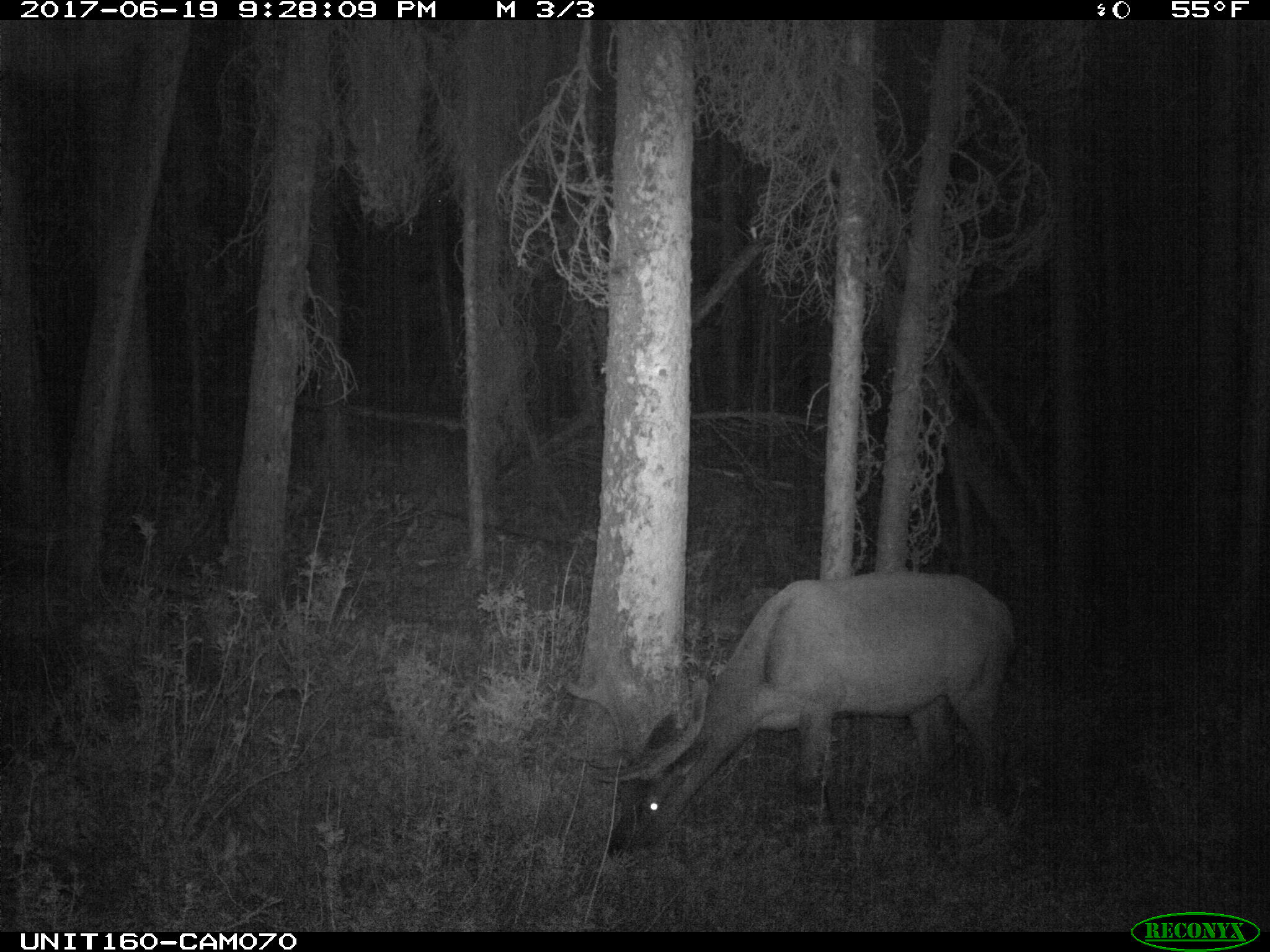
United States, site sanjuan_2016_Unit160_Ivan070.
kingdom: Animalia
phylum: Chordata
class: Mammalia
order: Artiodactyla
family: Cervidae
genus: Cervus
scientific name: Cervus elaphus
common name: red deer